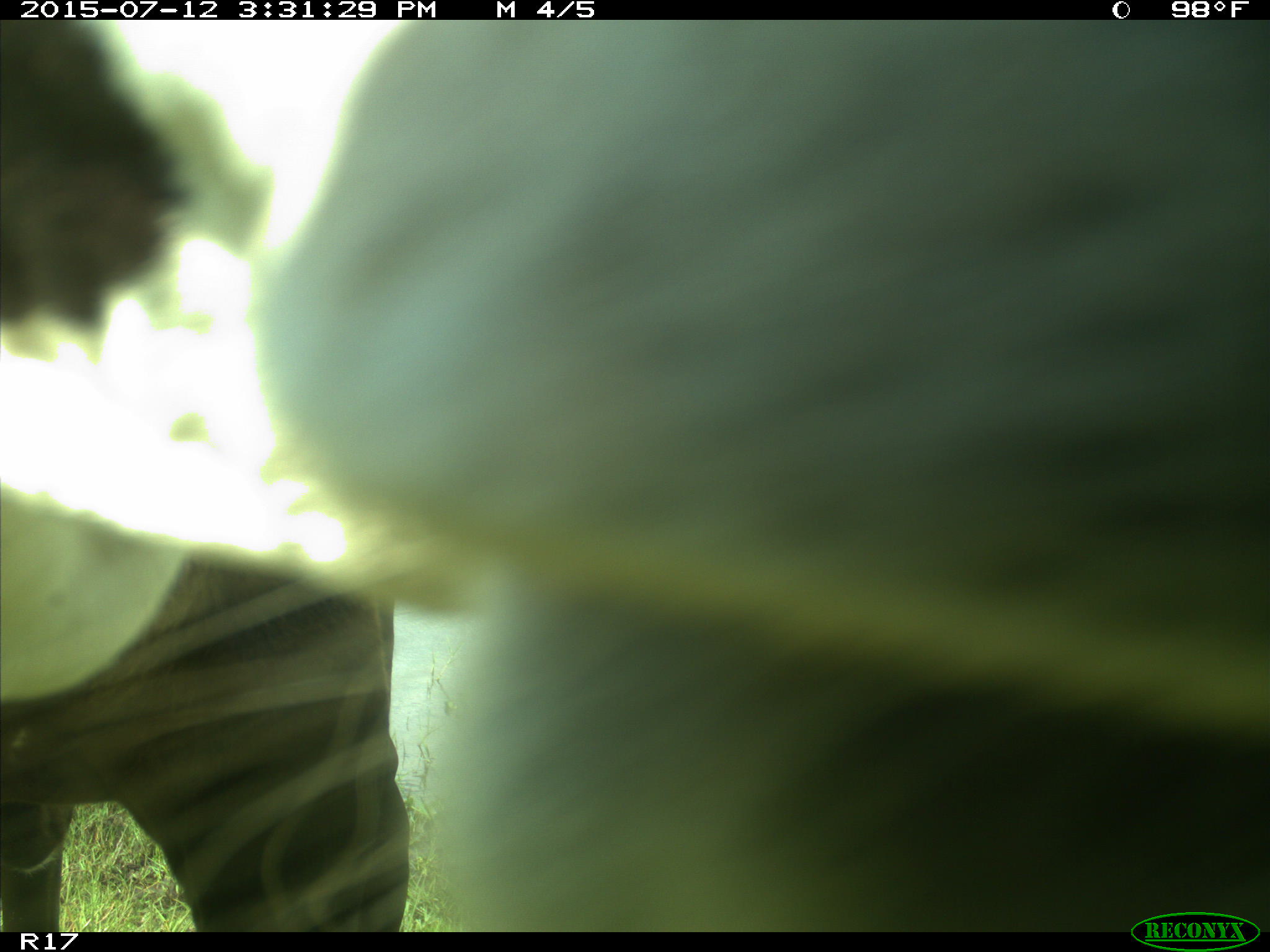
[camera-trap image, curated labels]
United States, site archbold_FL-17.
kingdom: Animalia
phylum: Chordata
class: Mammalia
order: Artiodactyla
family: Bovidae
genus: Bos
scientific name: Bos taurus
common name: domestic cow